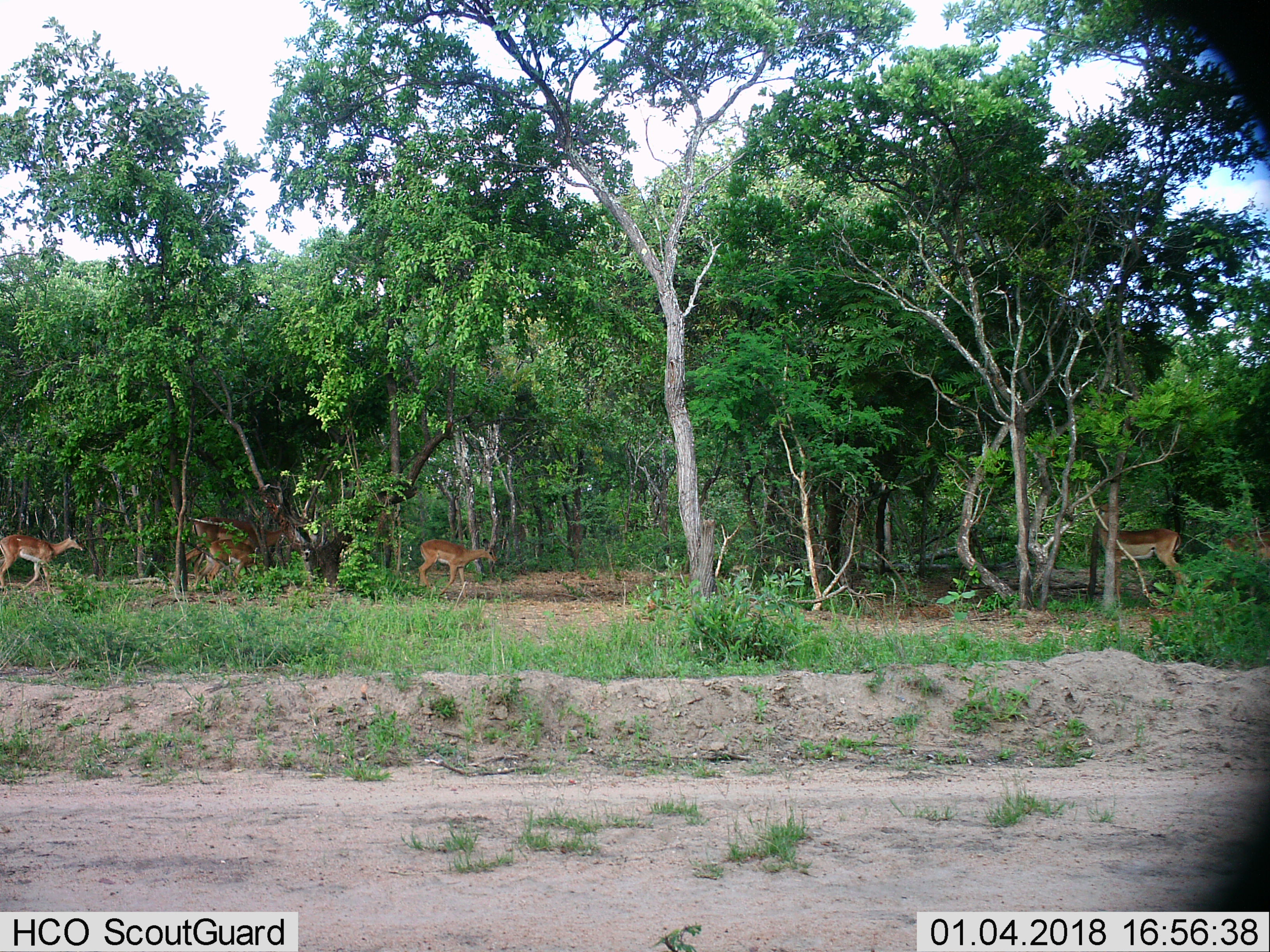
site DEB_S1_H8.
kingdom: Animalia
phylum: Chordata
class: Mammalia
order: Artiodactyla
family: Bovidae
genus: Aepyceros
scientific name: Aepyceros melampus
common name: impala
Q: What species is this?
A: Impala (Aepyceros melampus).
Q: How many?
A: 6.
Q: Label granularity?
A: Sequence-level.